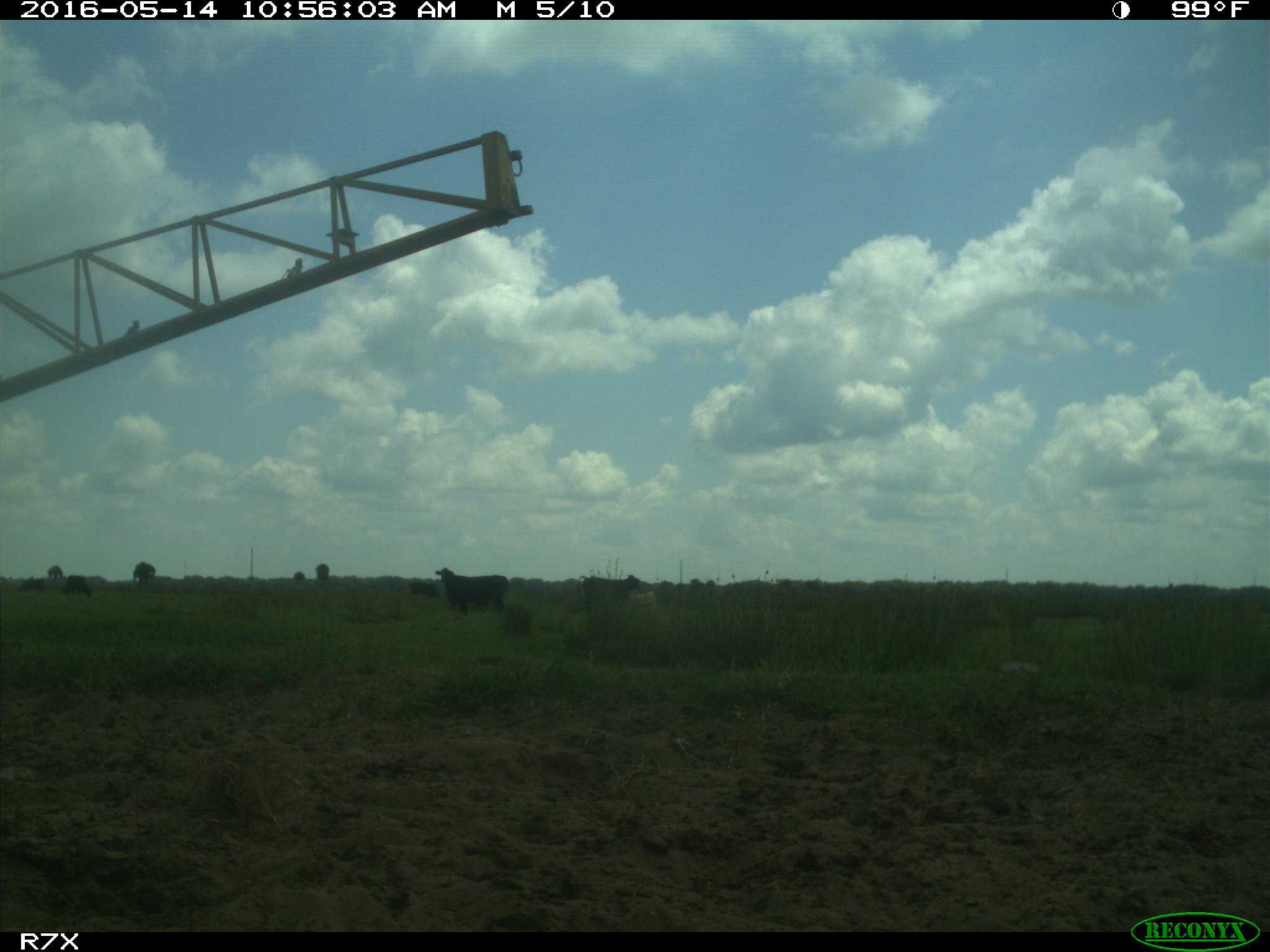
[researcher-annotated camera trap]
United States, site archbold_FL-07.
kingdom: Animalia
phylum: Chordata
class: Mammalia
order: Artiodactyla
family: Bovidae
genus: Bos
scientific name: Bos taurus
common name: domestic cow